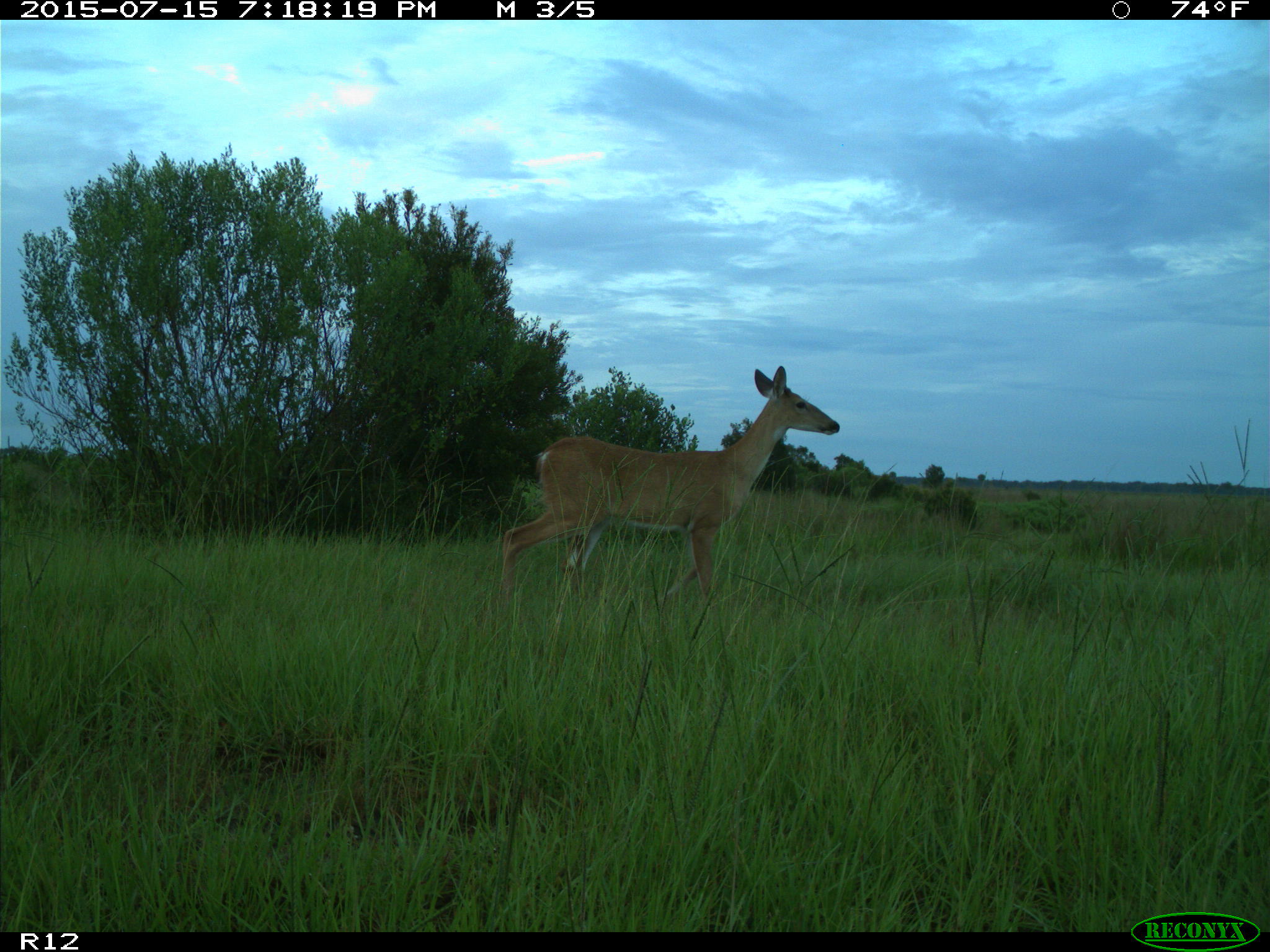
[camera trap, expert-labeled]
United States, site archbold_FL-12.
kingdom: Animalia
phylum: Chordata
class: Mammalia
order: Artiodactyla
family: Cervidae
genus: Odocoileus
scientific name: Odocoileus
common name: deer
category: unidentified deer